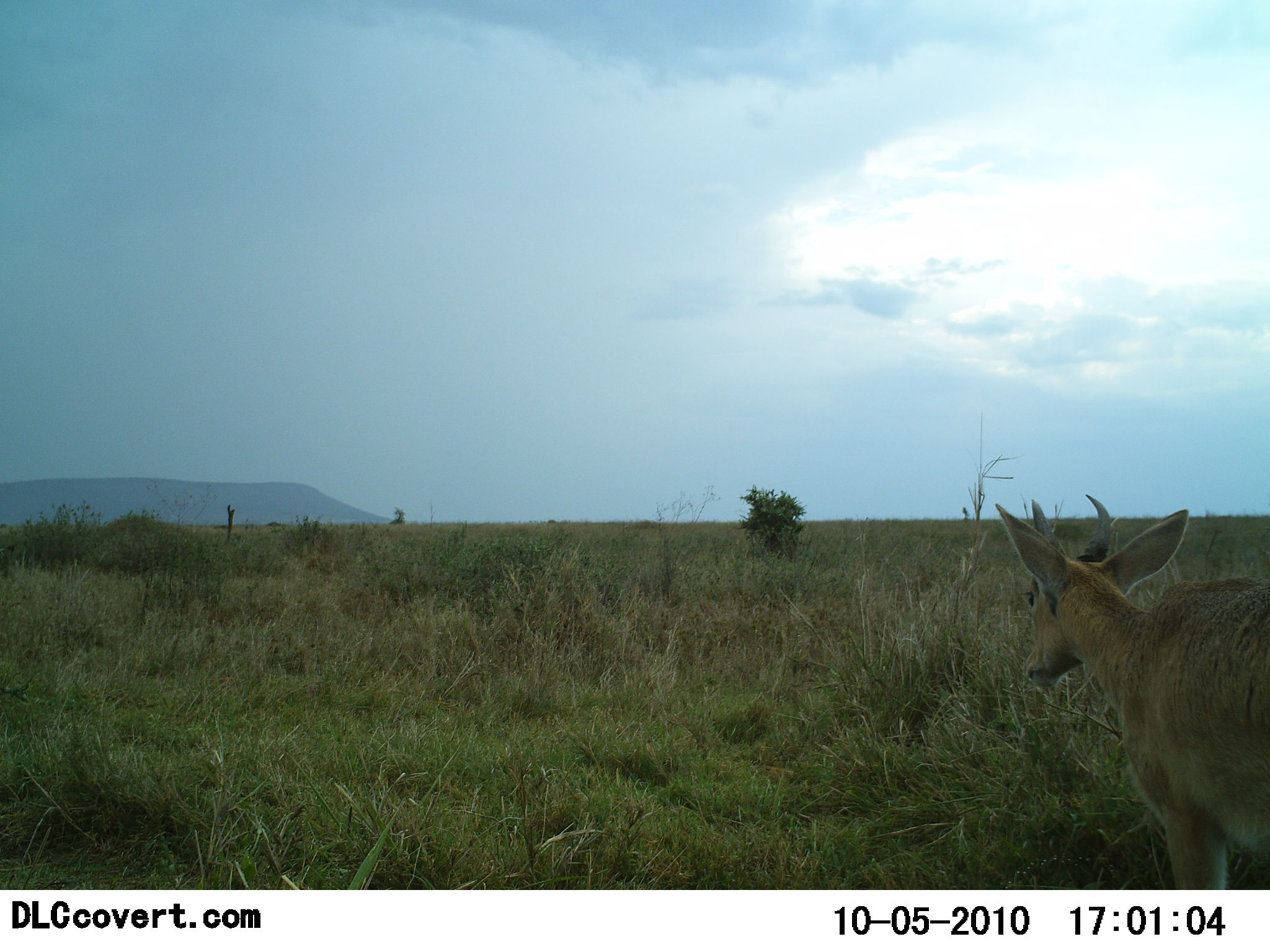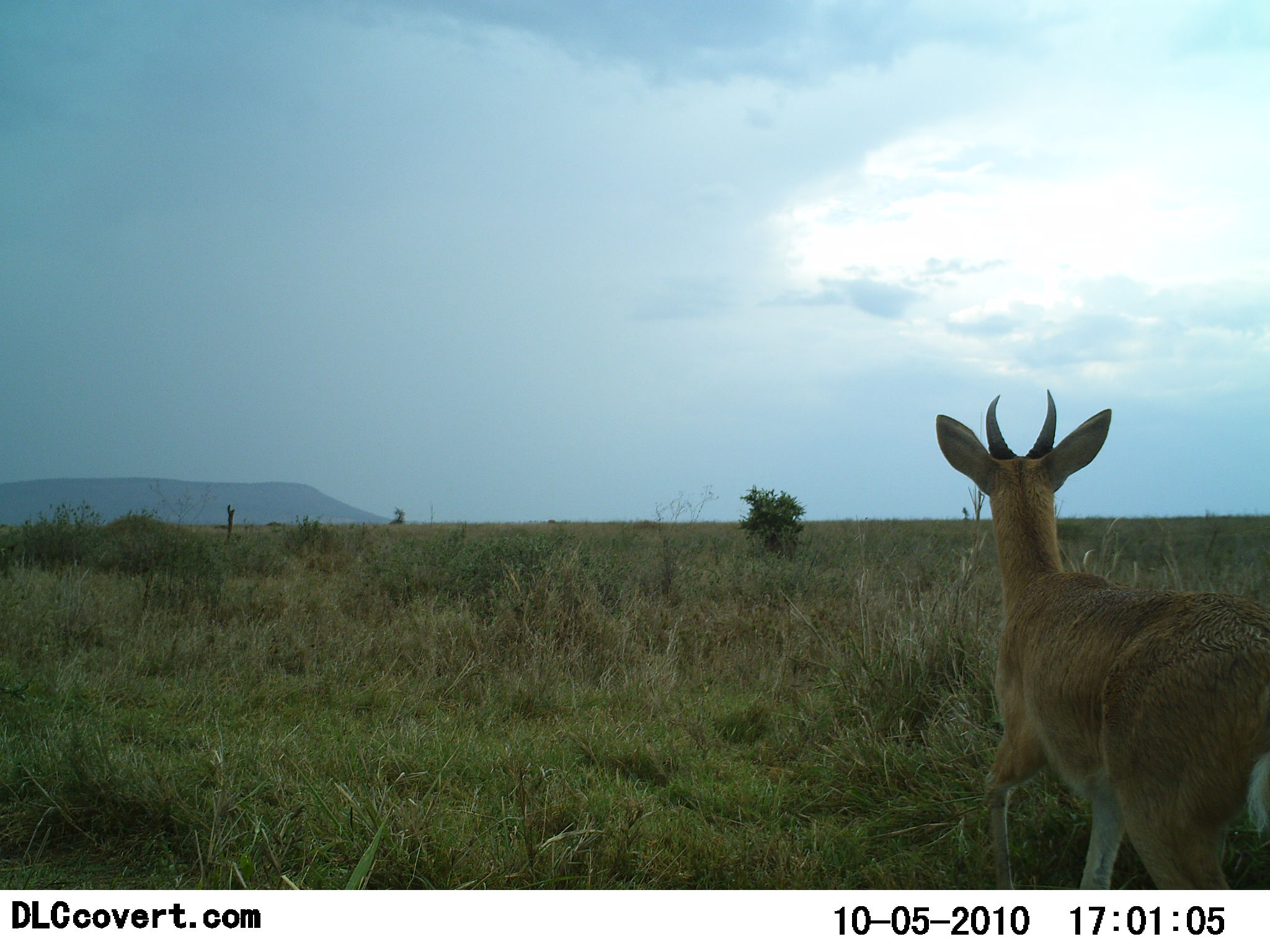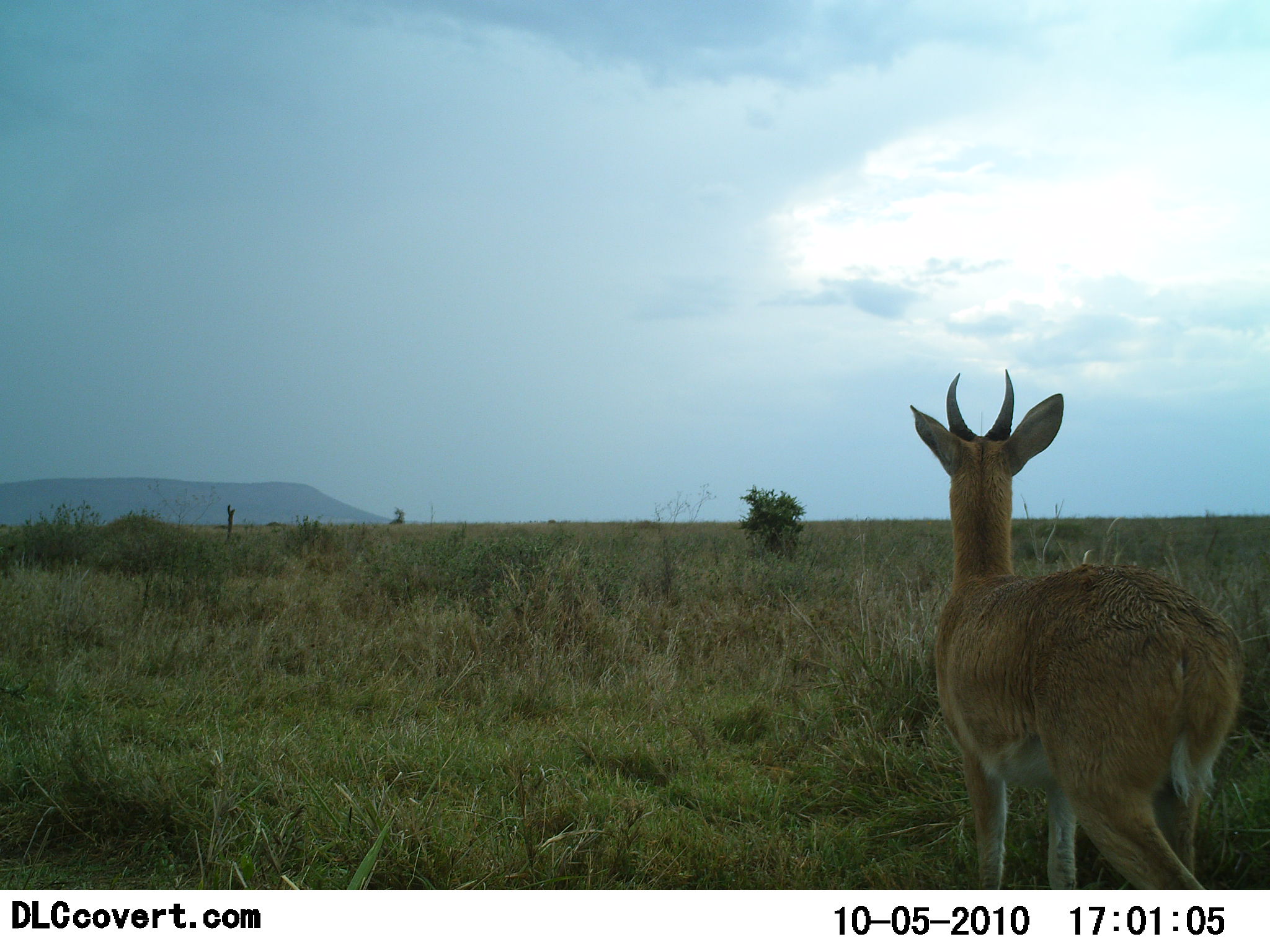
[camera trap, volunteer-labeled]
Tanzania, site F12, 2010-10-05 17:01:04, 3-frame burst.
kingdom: Animalia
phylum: Chordata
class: Mammalia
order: Artiodactyla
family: Bovidae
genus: Redunca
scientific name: Redunca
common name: reedbuck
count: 1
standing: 31%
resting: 0%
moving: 69%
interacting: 0%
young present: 0%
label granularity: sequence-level